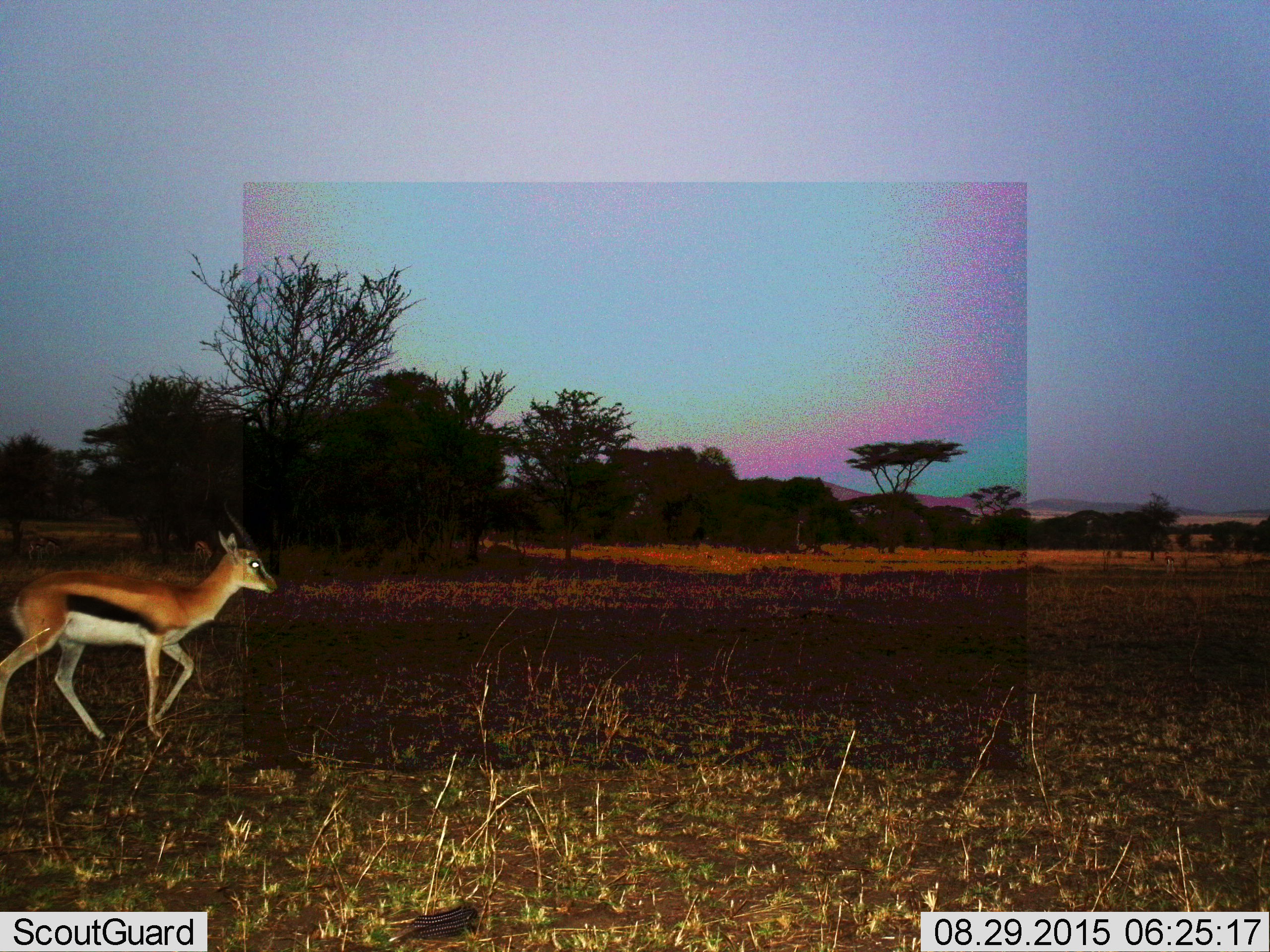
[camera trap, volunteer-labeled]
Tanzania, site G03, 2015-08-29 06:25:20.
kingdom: Animalia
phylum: Chordata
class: Mammalia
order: Artiodactyla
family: Bovidae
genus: Eudorcas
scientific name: Eudorcas thomsonii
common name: thomson's gazelle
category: gazellethomsons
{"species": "gazellethomsons (thomson's gazelle) (Eudorcas thomsonii)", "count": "1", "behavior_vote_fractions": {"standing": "18%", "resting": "6%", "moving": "94%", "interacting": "6%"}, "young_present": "6%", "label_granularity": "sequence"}